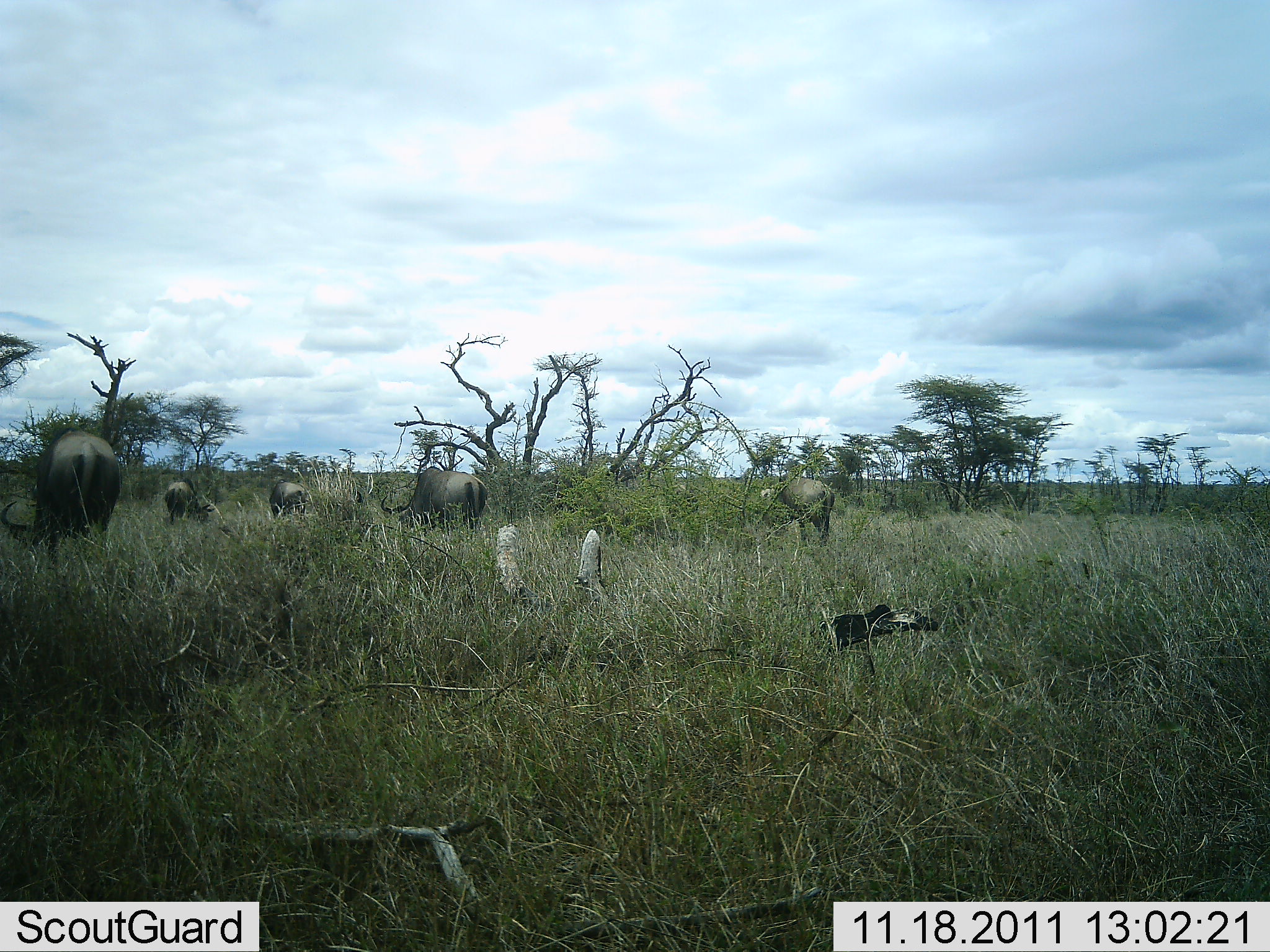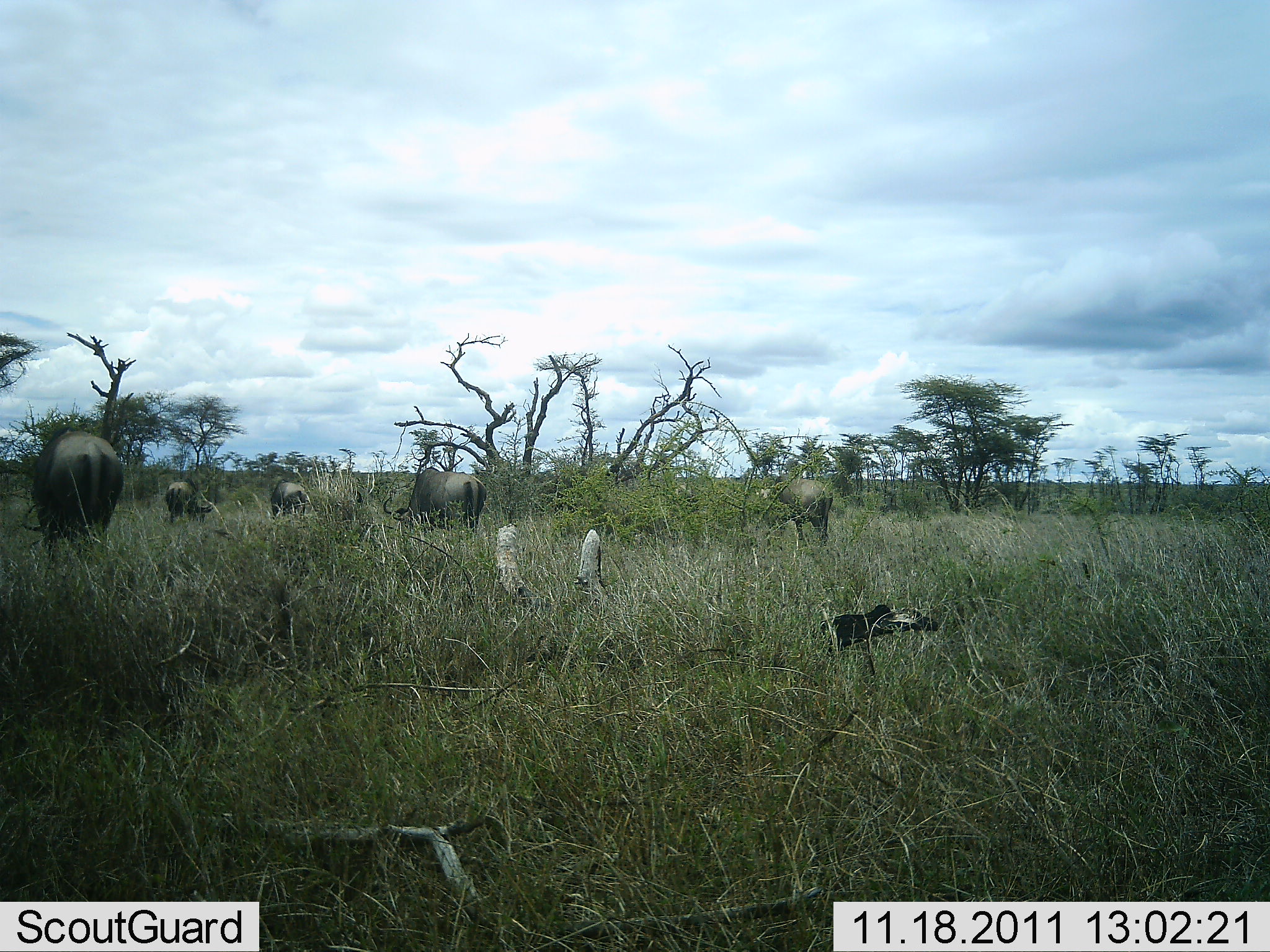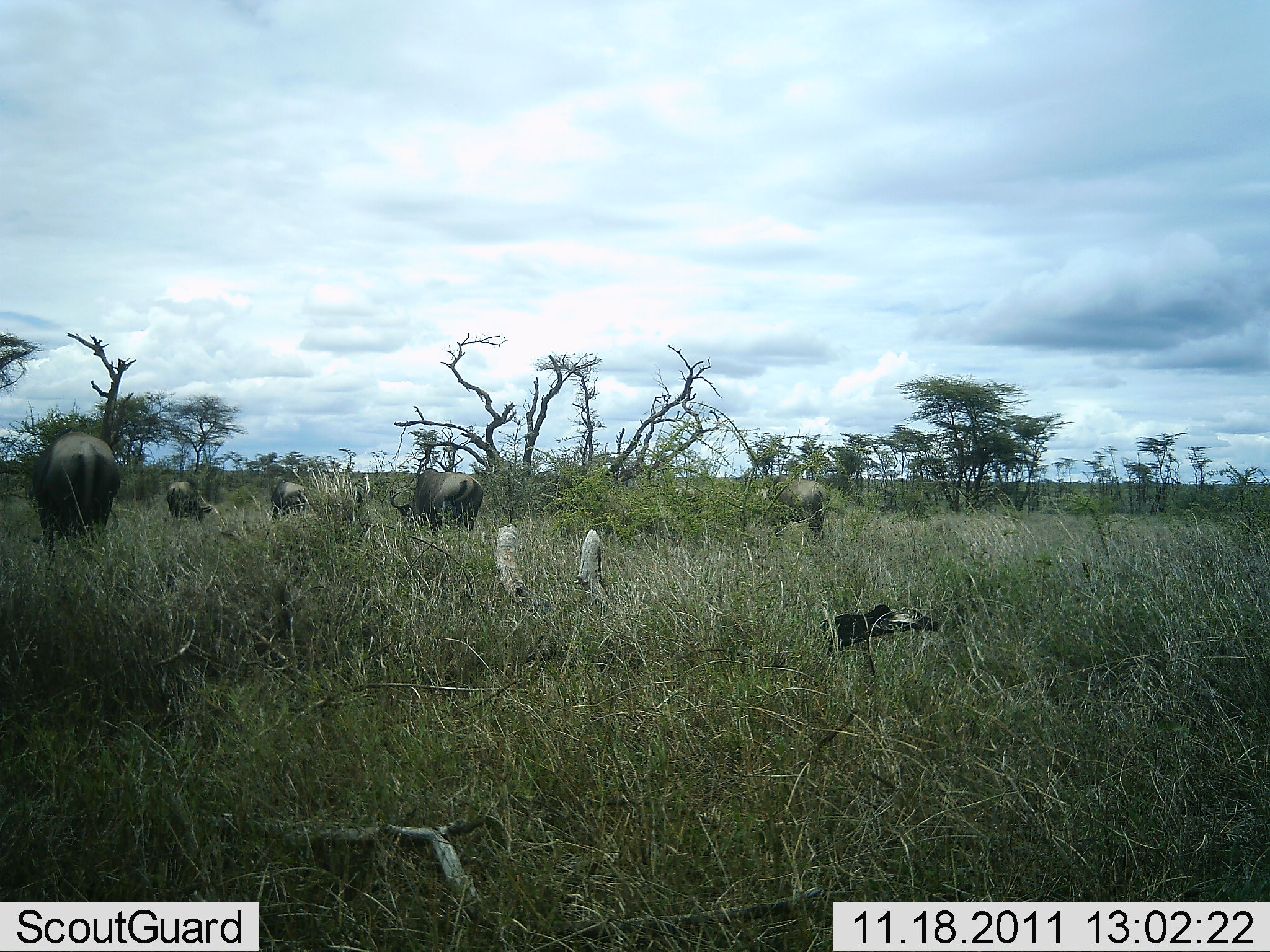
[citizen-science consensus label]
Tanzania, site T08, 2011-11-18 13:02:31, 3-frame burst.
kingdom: Animalia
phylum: Chordata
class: Mammalia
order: Artiodactyla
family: Bovidae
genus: Connochaetes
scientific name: Connochaetes taurinus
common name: blue wildebeest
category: wildebeest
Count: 5.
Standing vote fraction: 36%.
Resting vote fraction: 0%.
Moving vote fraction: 7%.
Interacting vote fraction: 0%.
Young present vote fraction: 0%.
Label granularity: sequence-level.